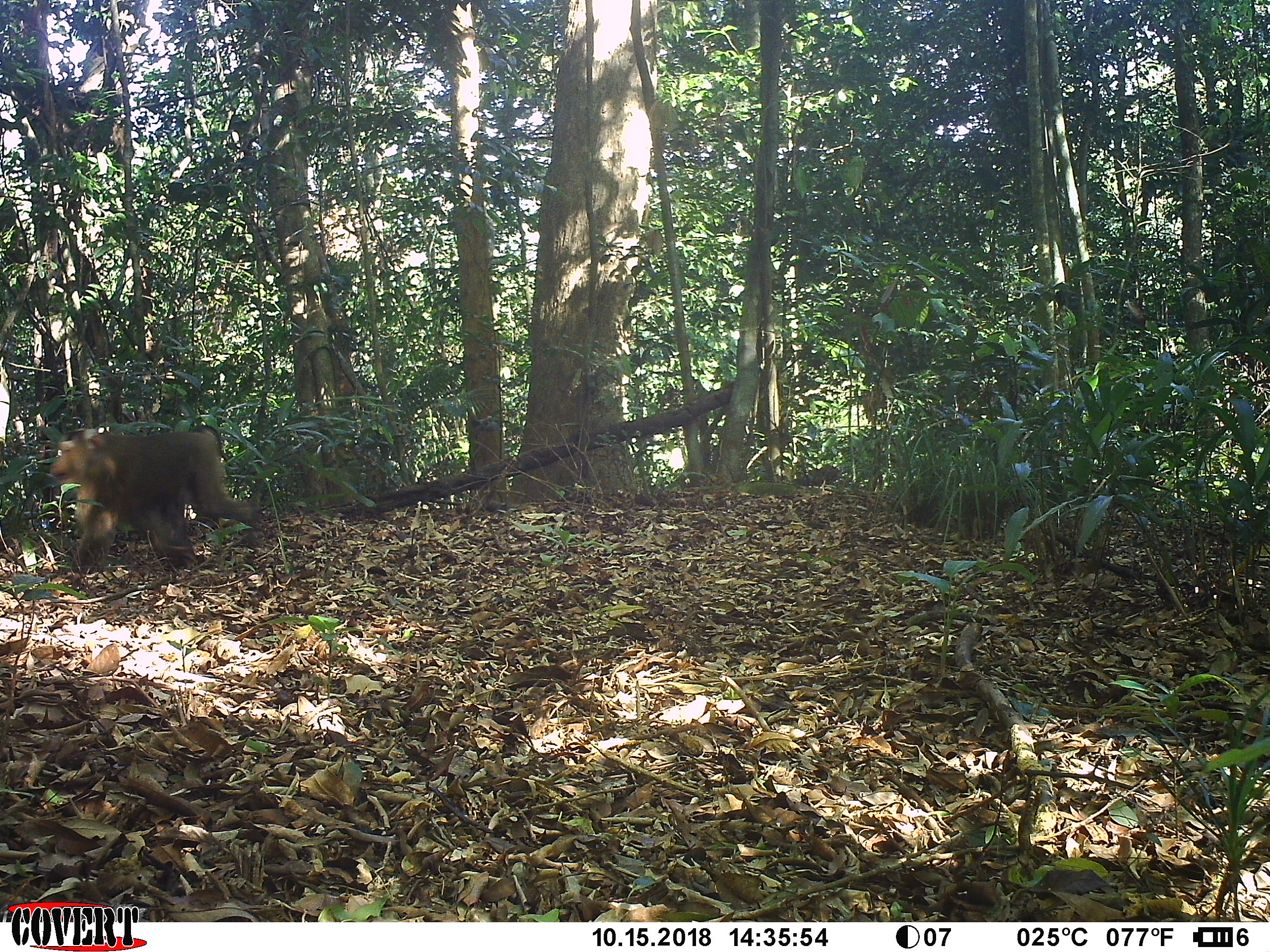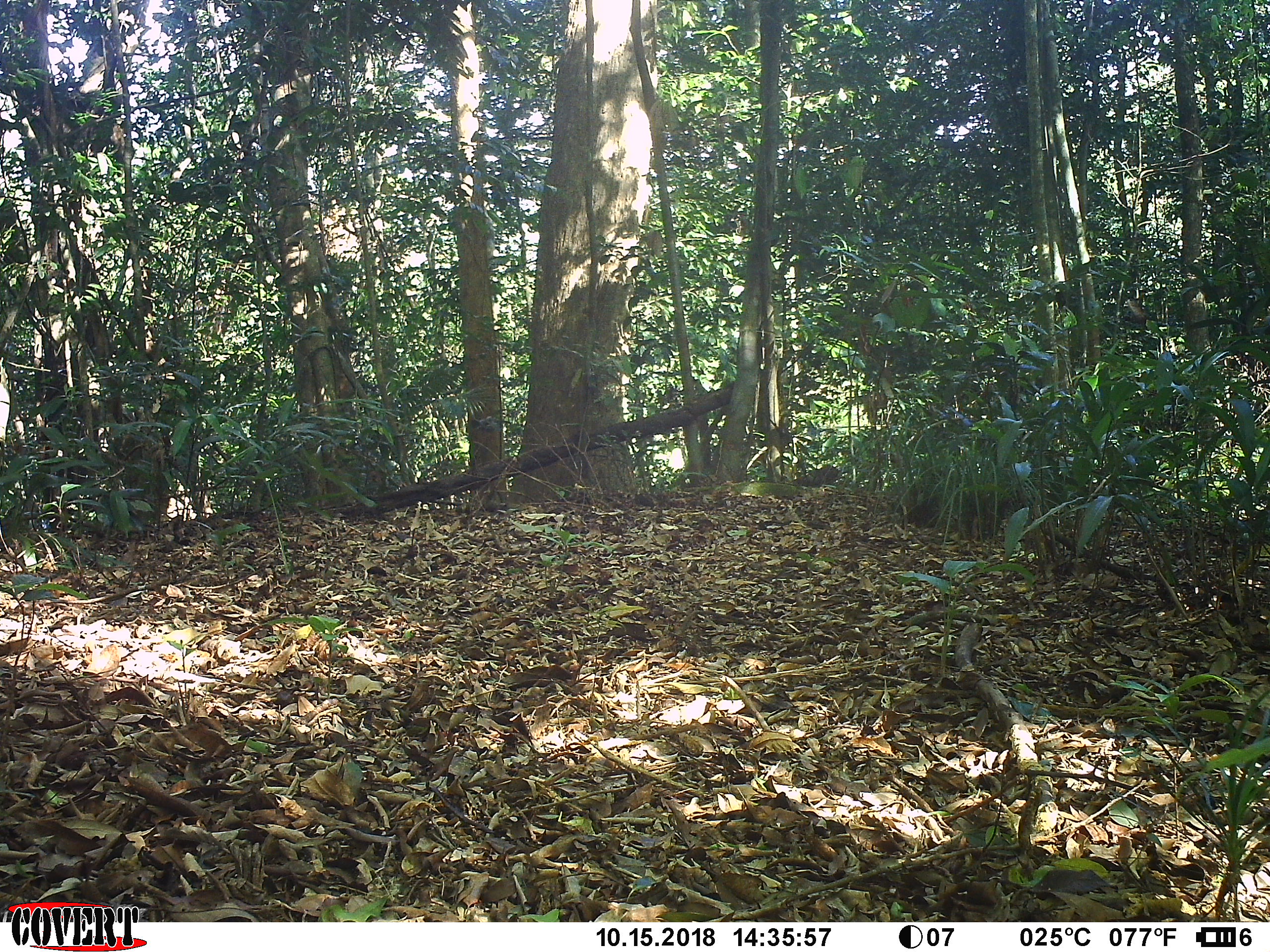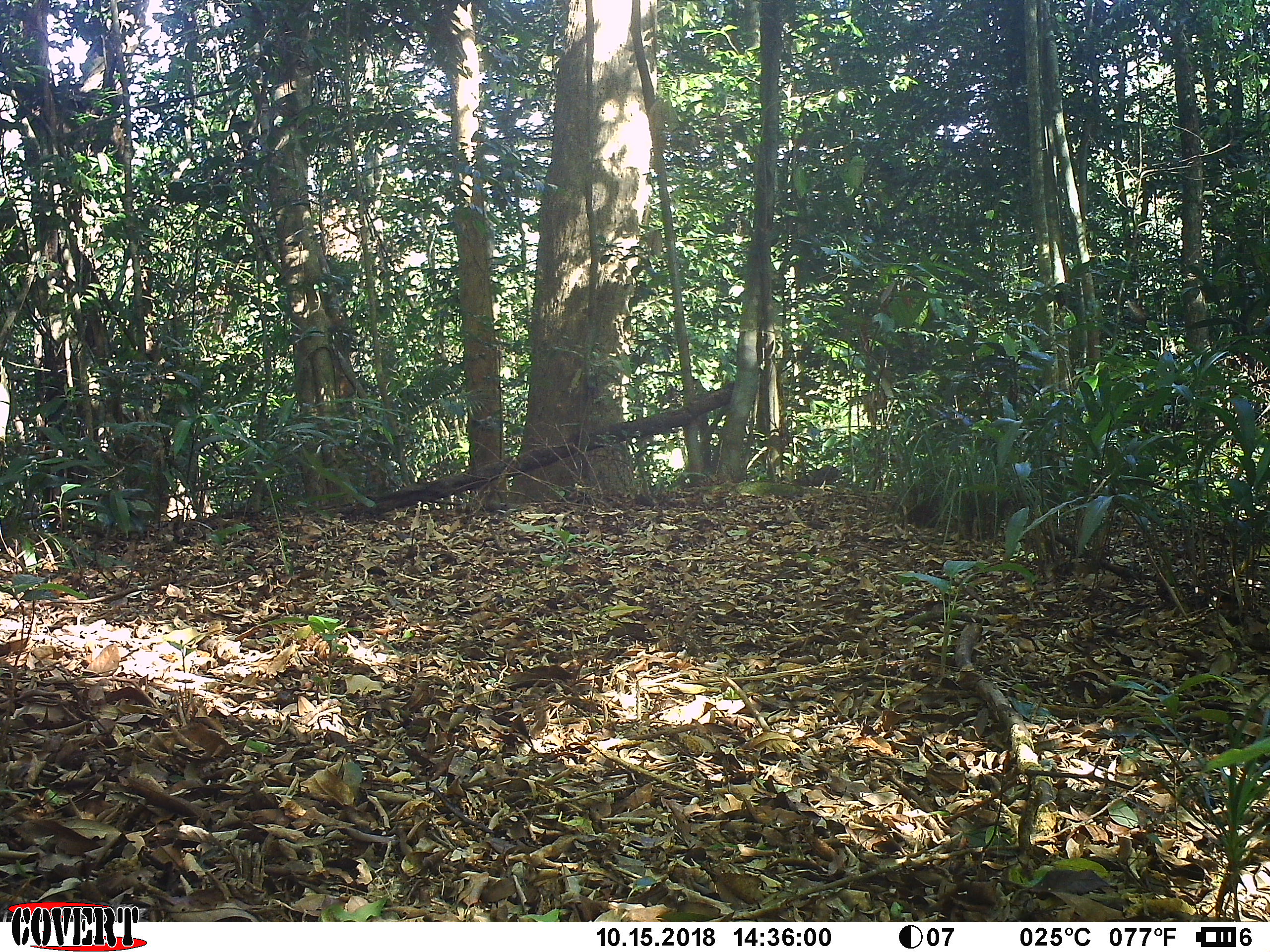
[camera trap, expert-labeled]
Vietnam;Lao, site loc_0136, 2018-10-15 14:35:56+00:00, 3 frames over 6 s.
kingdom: Animalia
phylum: Chordata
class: Mammalia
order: Primates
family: Cercopithecidae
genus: Macaca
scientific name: Macaca nemestrina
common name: pig-tailed macaque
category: pig tailed macaque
Pig tailed macaque (pig-tailed macaque) (Macaca nemestrina). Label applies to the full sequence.